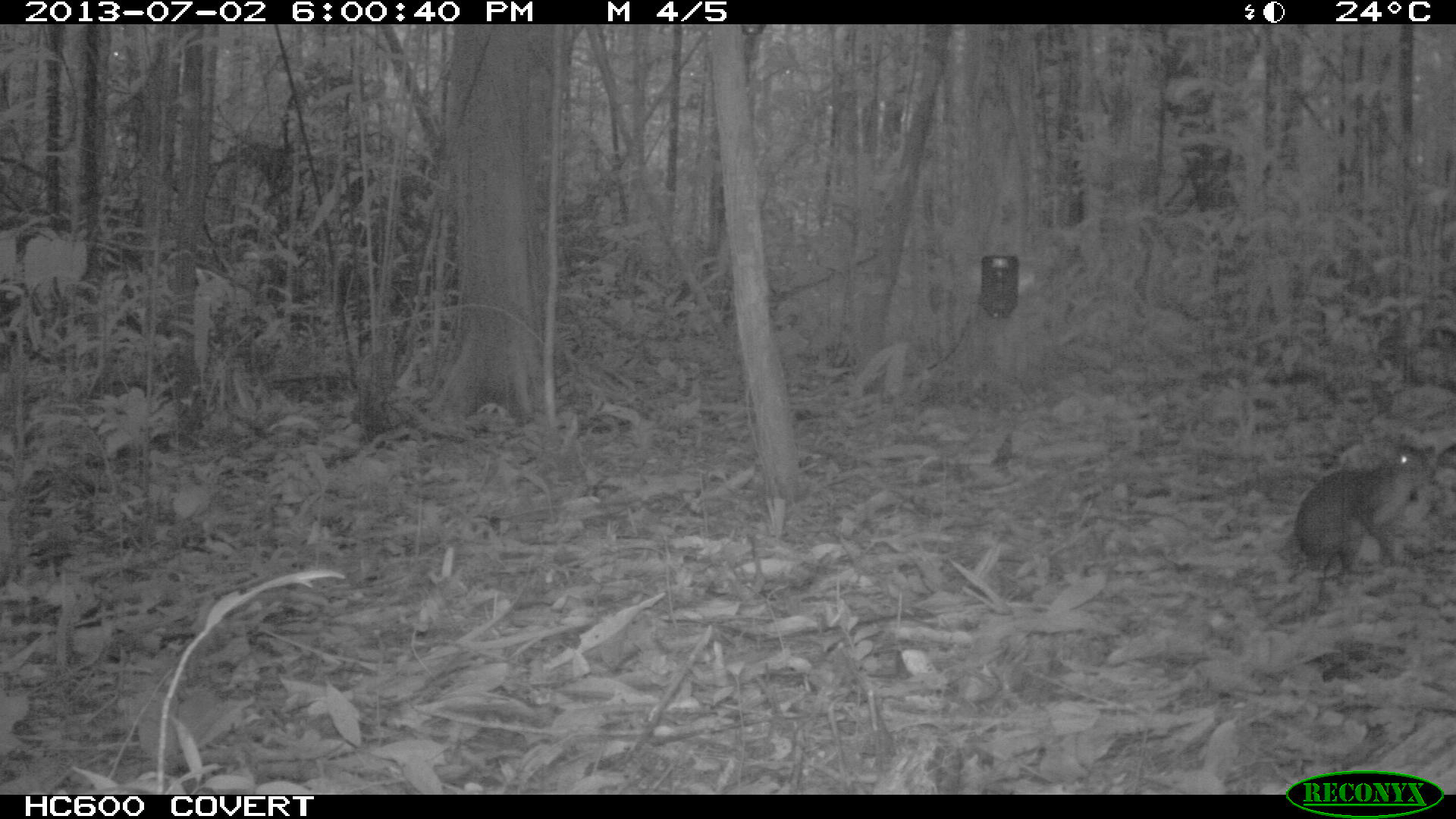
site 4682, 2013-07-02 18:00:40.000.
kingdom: Animalia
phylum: Chordata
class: Mammalia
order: Rodentia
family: Dasyproctidae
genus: Myoprocta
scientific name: Myoprocta pratti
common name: green acouchi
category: myoprocta pratii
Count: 1.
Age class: adult.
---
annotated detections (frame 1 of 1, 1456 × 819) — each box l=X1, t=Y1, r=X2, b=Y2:
myoprocta pratii: l=1293, t=448, r=1420, b=588